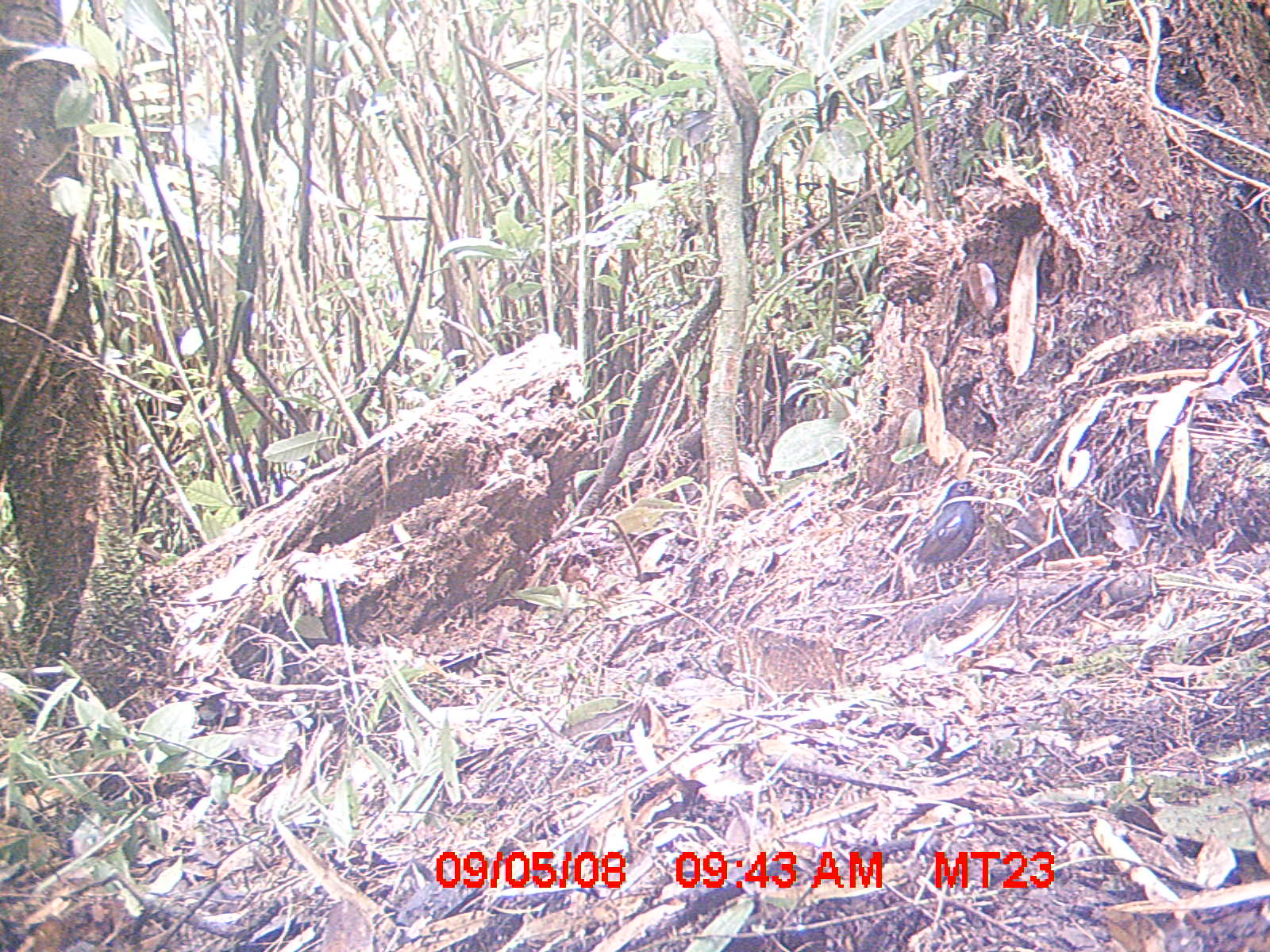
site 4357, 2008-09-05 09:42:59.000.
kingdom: Animalia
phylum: Chordata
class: Aves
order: Passeriformes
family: Muscicapidae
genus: Copsychus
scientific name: Copsychus albospecularis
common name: madagascar magpie-robin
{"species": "Copsychus albospecularis (madagascar magpie-robin)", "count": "1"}